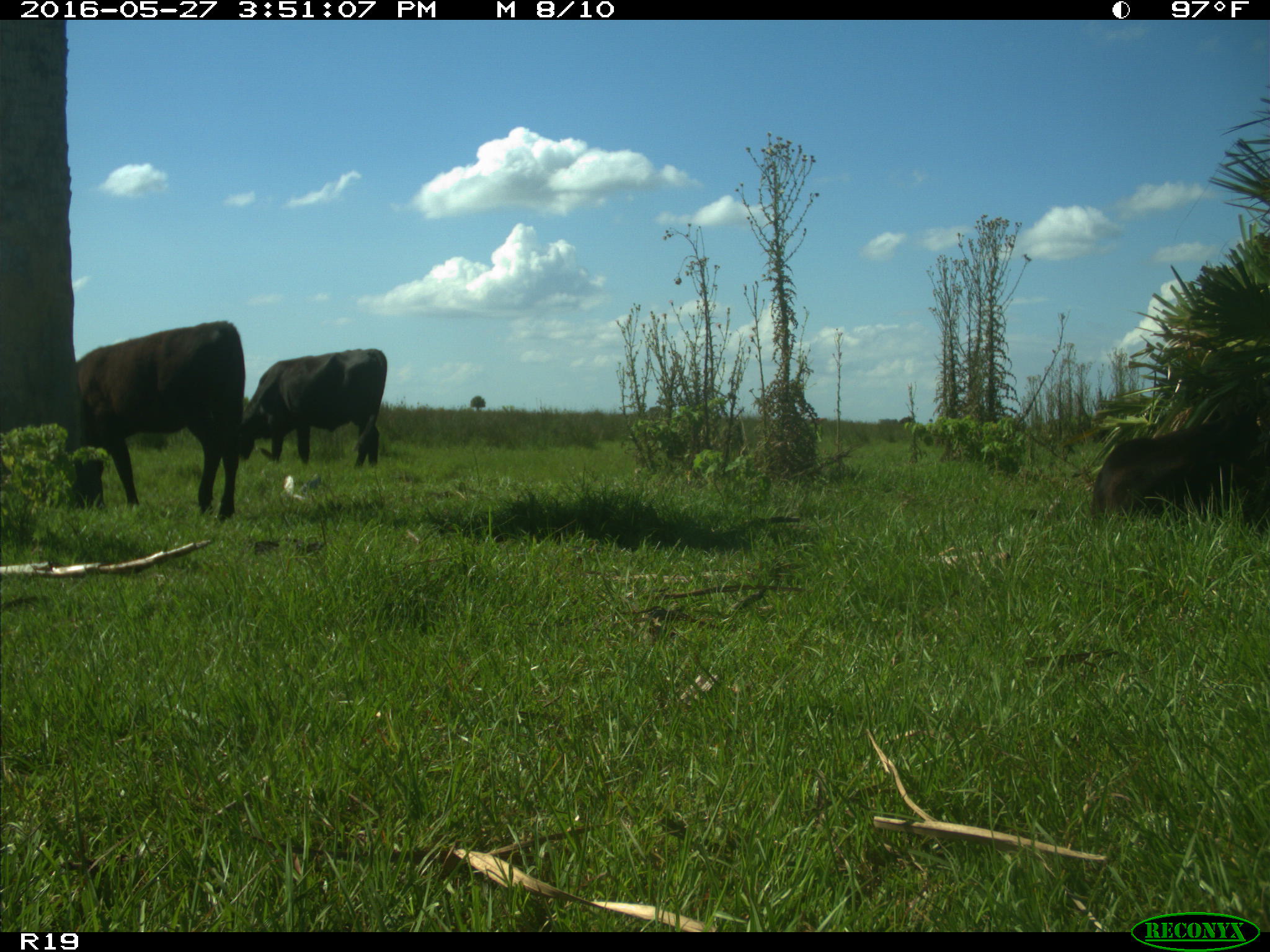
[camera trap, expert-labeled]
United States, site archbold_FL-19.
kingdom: Animalia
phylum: Chordata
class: Mammalia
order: Artiodactyla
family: Bovidae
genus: Bos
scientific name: Bos taurus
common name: domestic cow